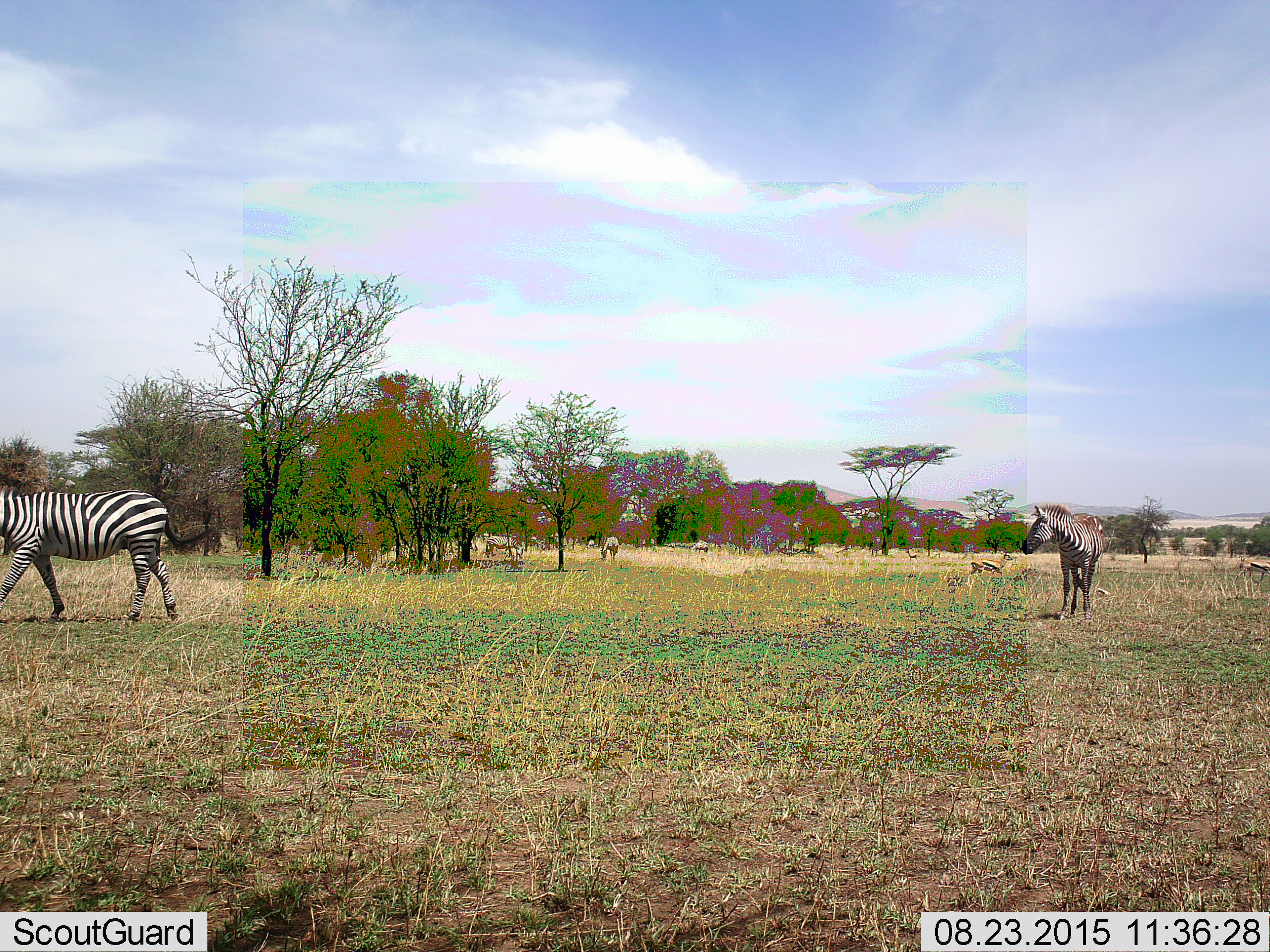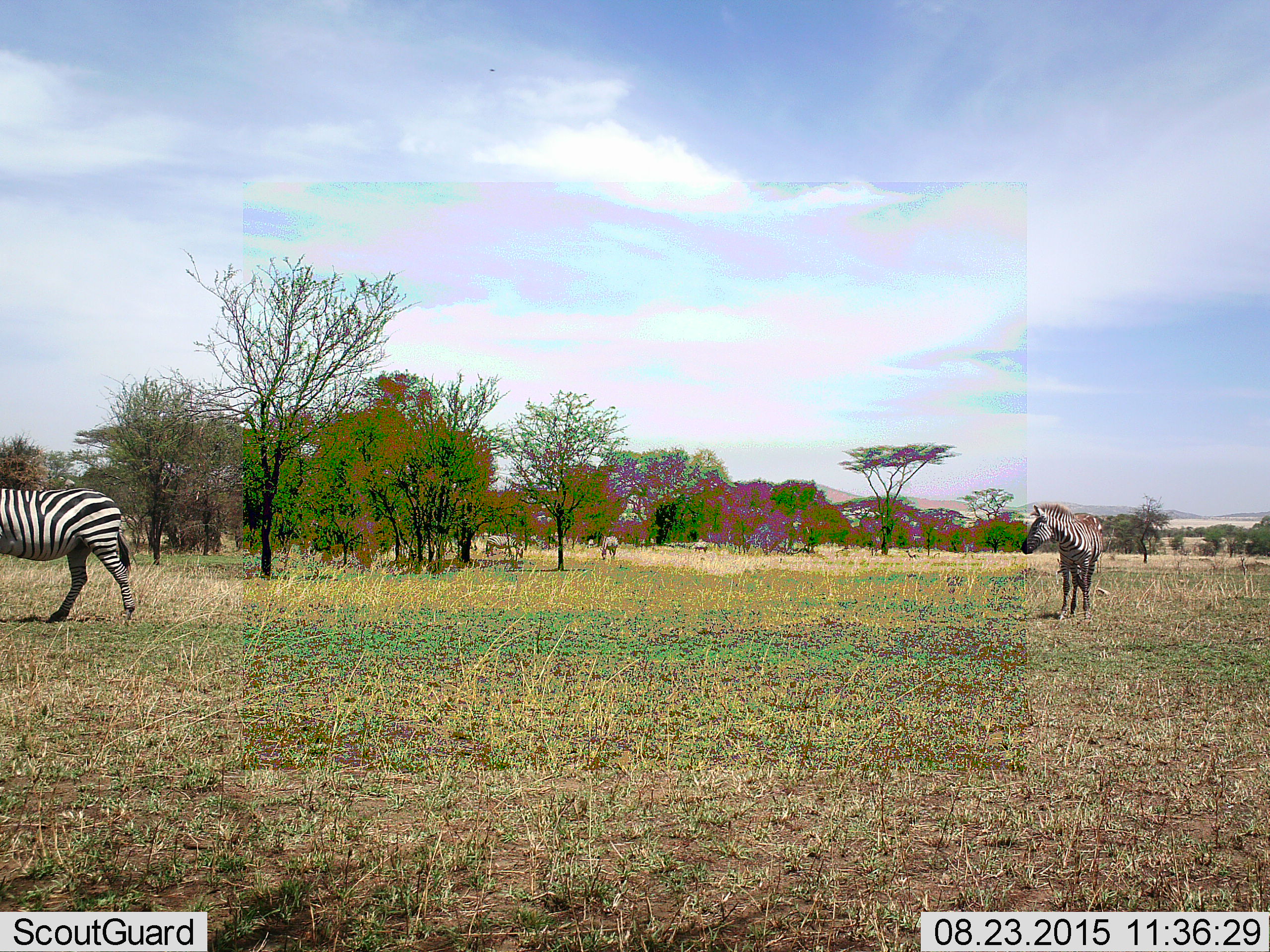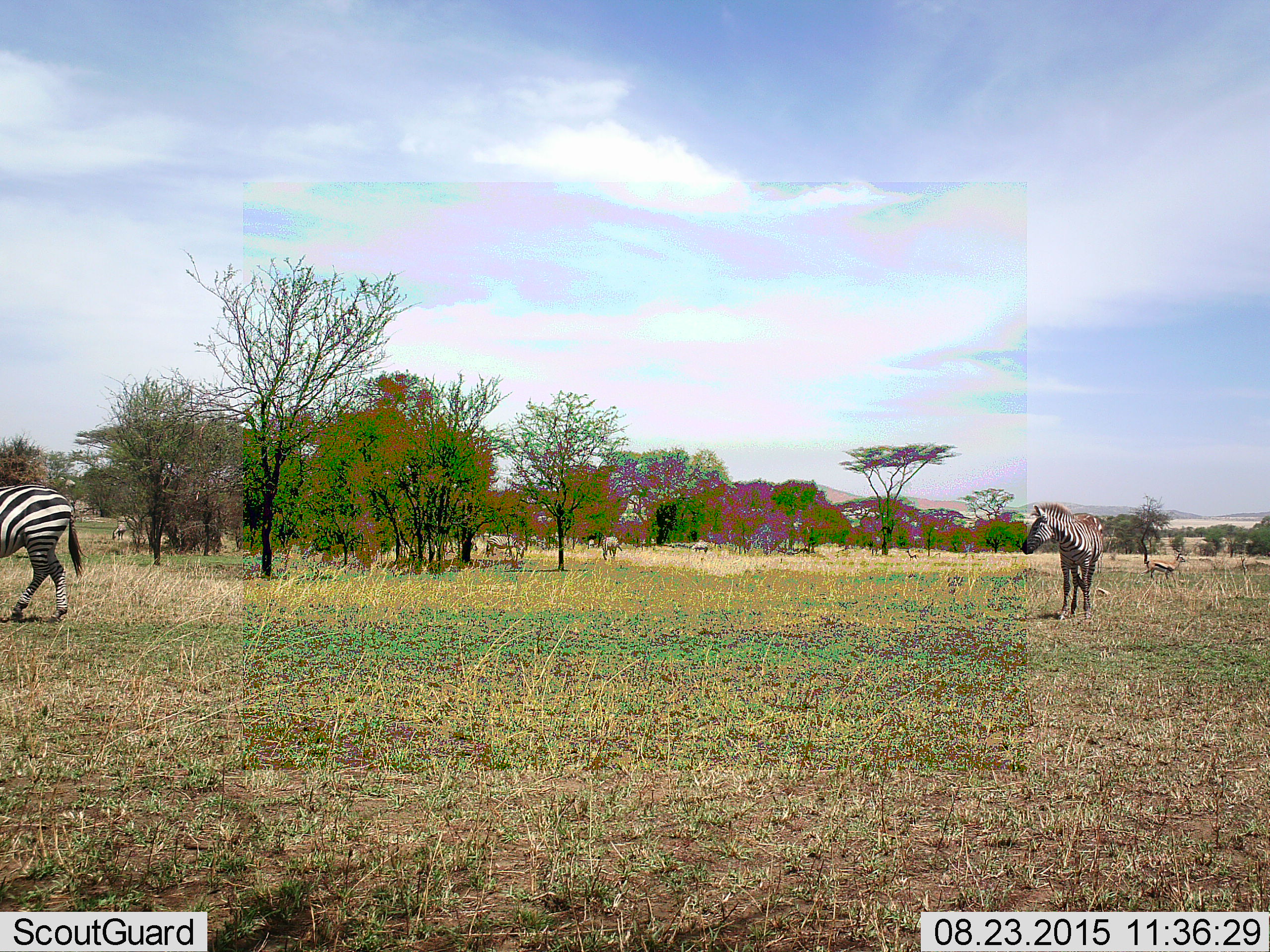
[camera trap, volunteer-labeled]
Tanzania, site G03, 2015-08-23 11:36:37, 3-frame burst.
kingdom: Animalia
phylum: Chordata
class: Mammalia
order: Artiodactyla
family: Bovidae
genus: Eudorcas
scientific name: Eudorcas thomsonii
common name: thomson's gazelle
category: gazellethomsons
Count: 2.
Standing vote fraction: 45%.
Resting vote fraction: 0%.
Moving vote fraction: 91%.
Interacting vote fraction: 0%.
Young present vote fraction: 0%.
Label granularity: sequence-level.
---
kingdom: Animalia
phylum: Chordata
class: Mammalia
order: Perissodactyla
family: Equidae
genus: Equus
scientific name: Equus quagga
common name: plains zebra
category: zebra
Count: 6.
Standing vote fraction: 78%.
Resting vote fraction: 6%.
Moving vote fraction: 67%.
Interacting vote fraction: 0%.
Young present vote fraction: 0%.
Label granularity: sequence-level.